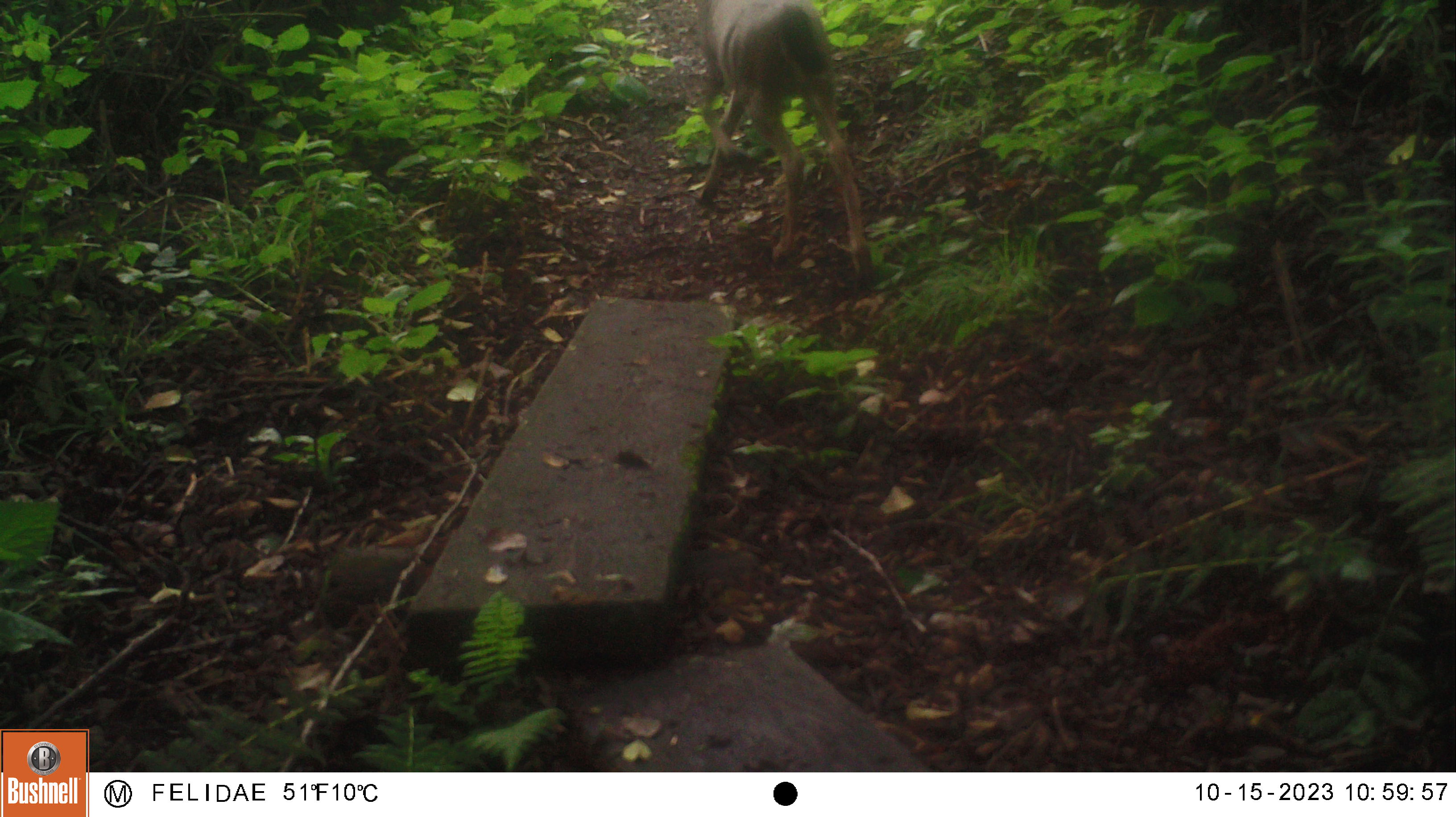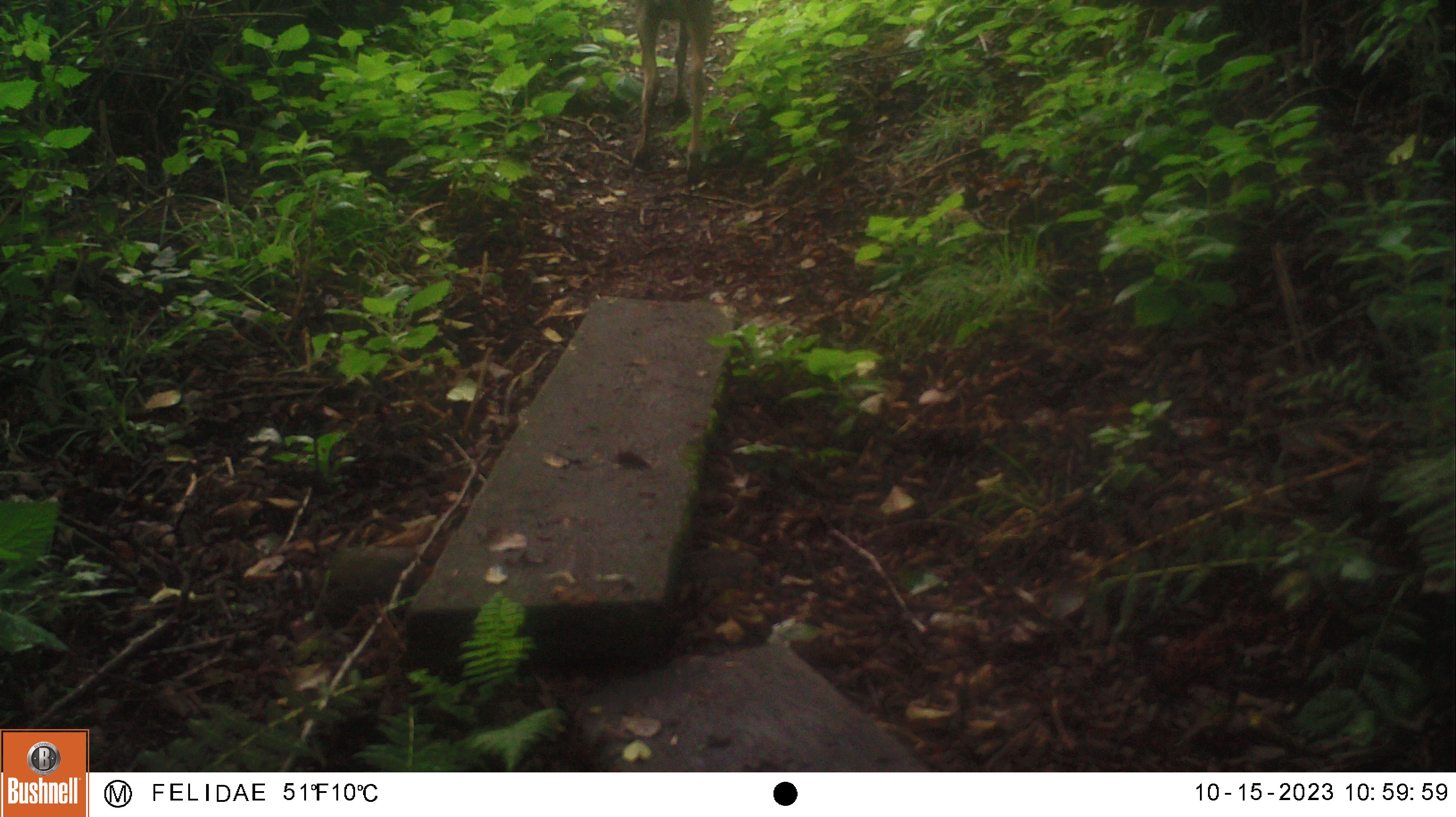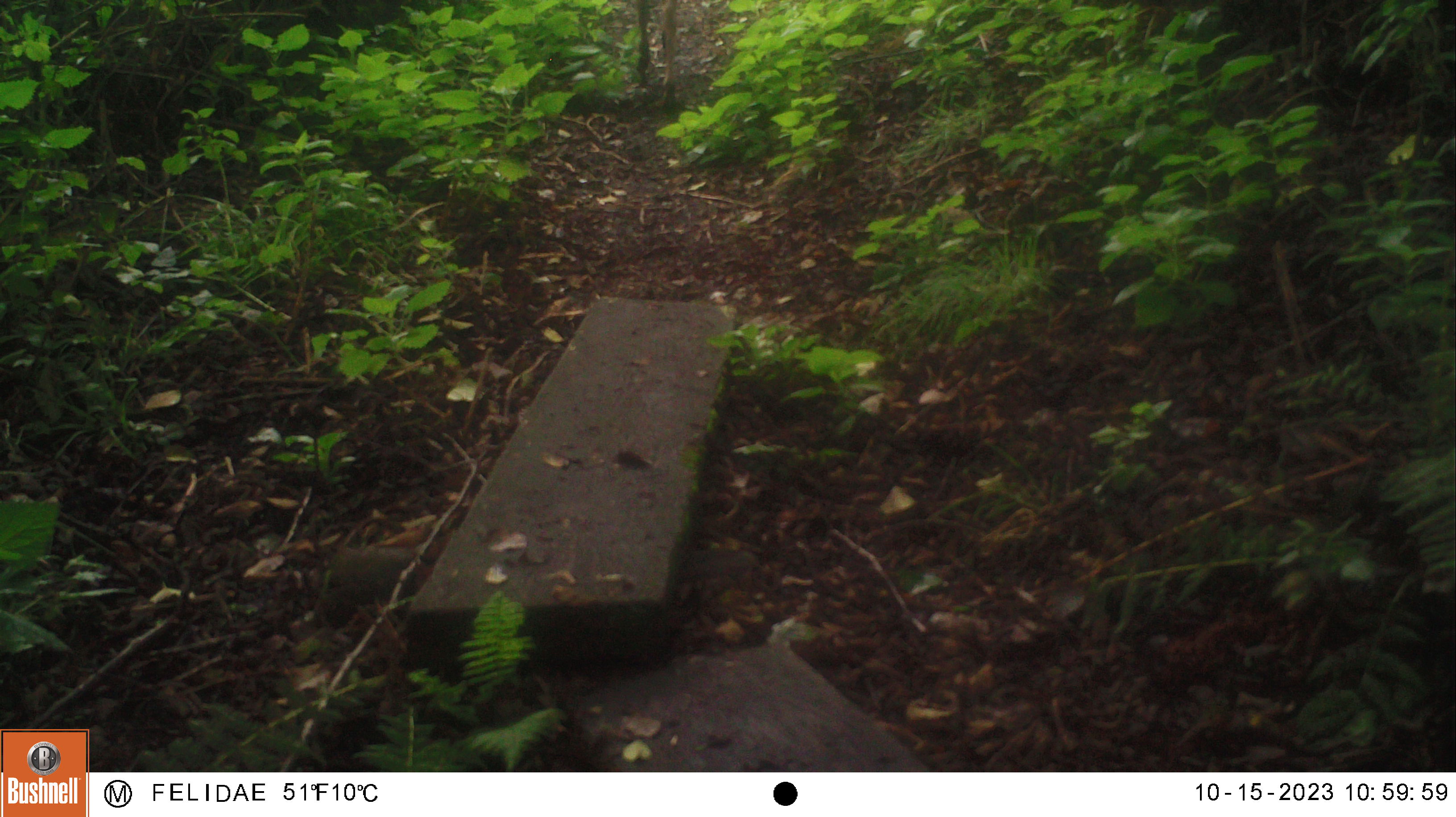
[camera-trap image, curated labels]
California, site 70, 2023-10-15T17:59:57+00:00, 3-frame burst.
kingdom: Animalia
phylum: Chordata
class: Mammalia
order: Artiodactyla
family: Cervidae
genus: Odocoileus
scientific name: Odocoileus hemionus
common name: mule deer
Mule deer (Odocoileus hemionus).